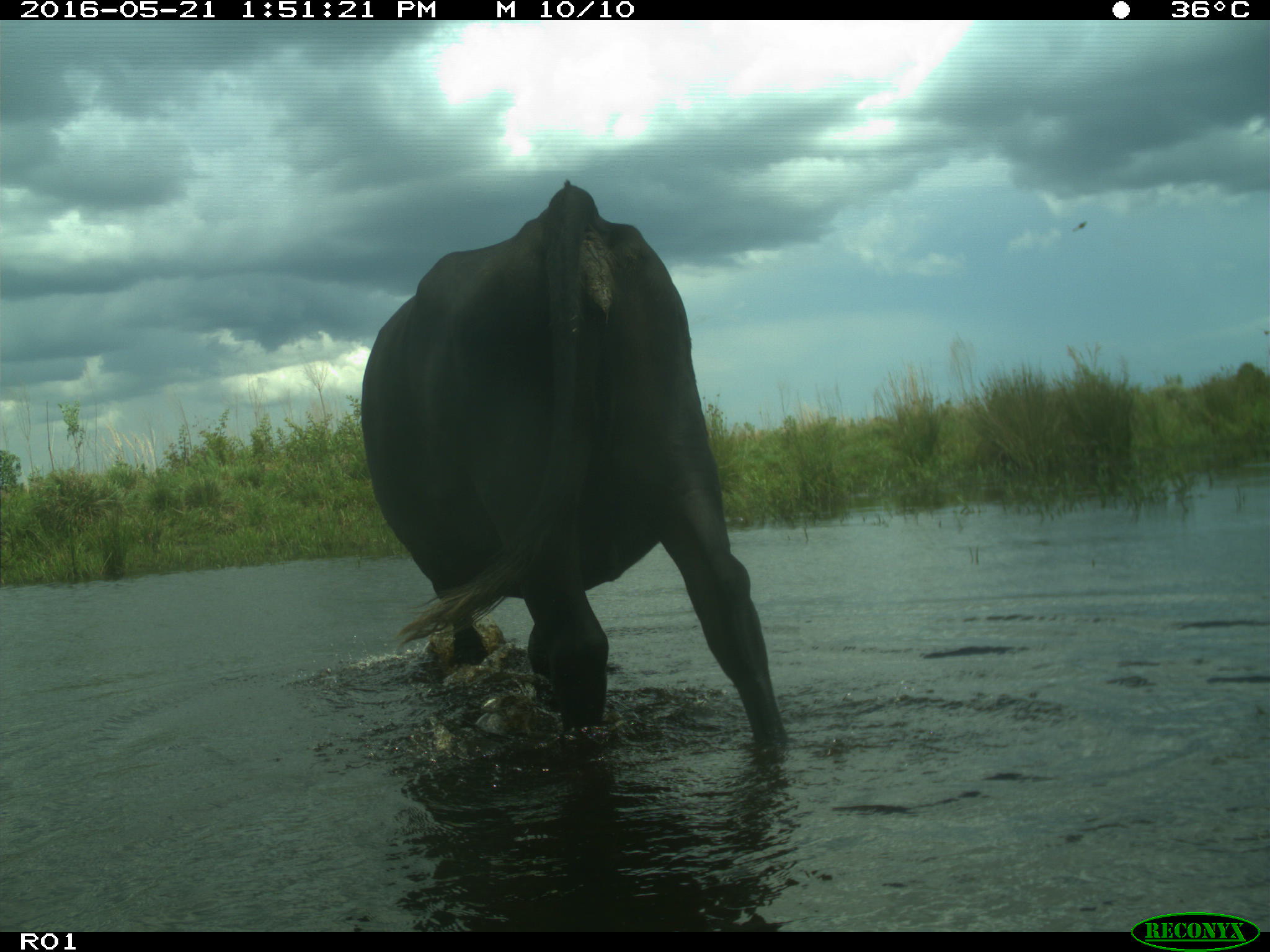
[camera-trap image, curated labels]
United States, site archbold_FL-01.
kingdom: Animalia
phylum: Chordata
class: Mammalia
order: Artiodactyla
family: Bovidae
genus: Bos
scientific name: Bos taurus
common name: domestic cow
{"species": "Bos taurus (domestic cow)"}